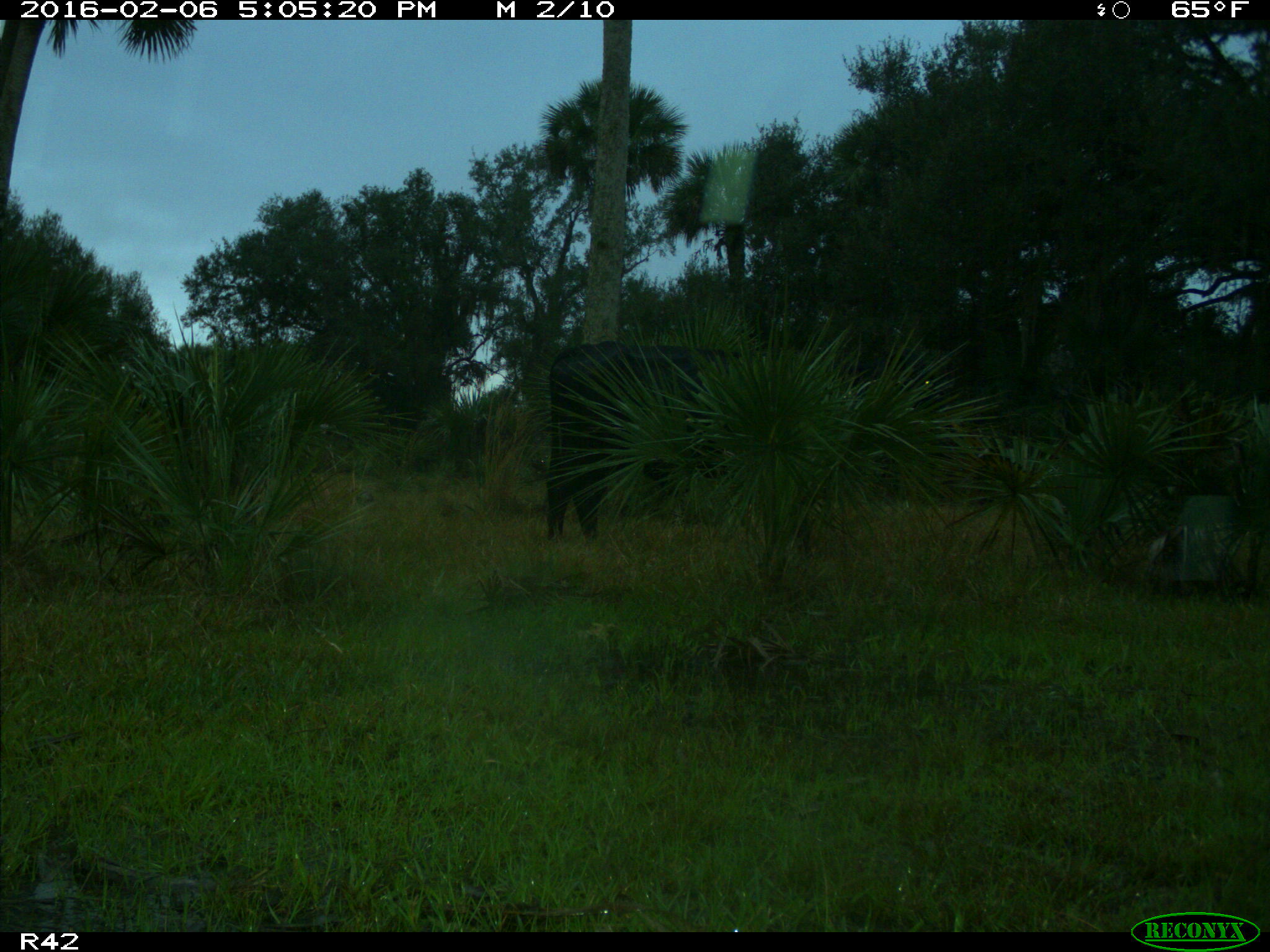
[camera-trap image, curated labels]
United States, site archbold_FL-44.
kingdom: Animalia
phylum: Chordata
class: Mammalia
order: Artiodactyla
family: Bovidae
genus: Bos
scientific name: Bos taurus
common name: domestic cow